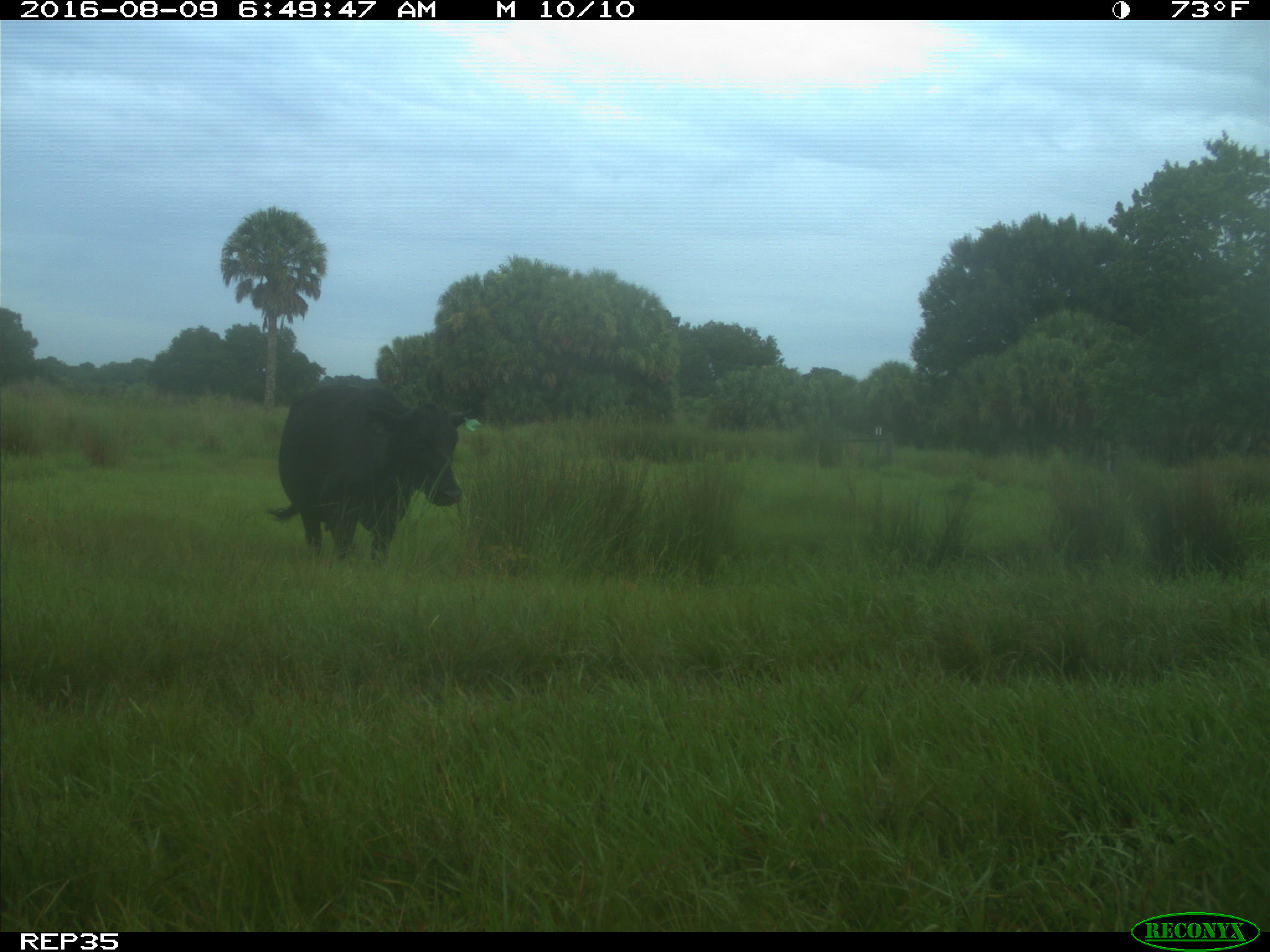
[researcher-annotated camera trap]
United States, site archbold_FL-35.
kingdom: Animalia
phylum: Chordata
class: Mammalia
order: Artiodactyla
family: Bovidae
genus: Bos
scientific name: Bos taurus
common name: domestic cow